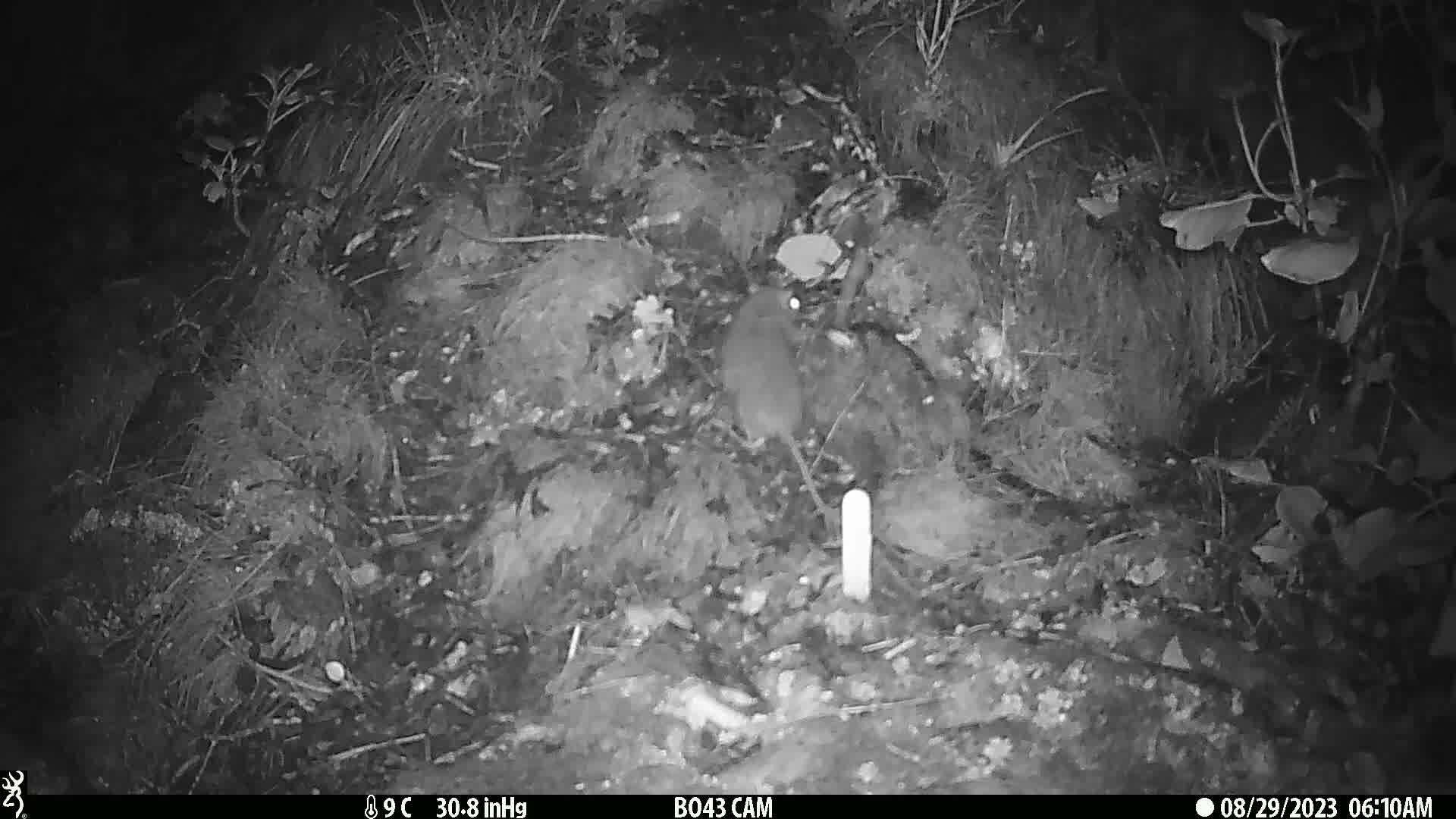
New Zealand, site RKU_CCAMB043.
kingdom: Animalia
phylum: Chordata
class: Mammalia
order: Rodentia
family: Muridae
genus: Rattus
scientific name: Rattus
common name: rat